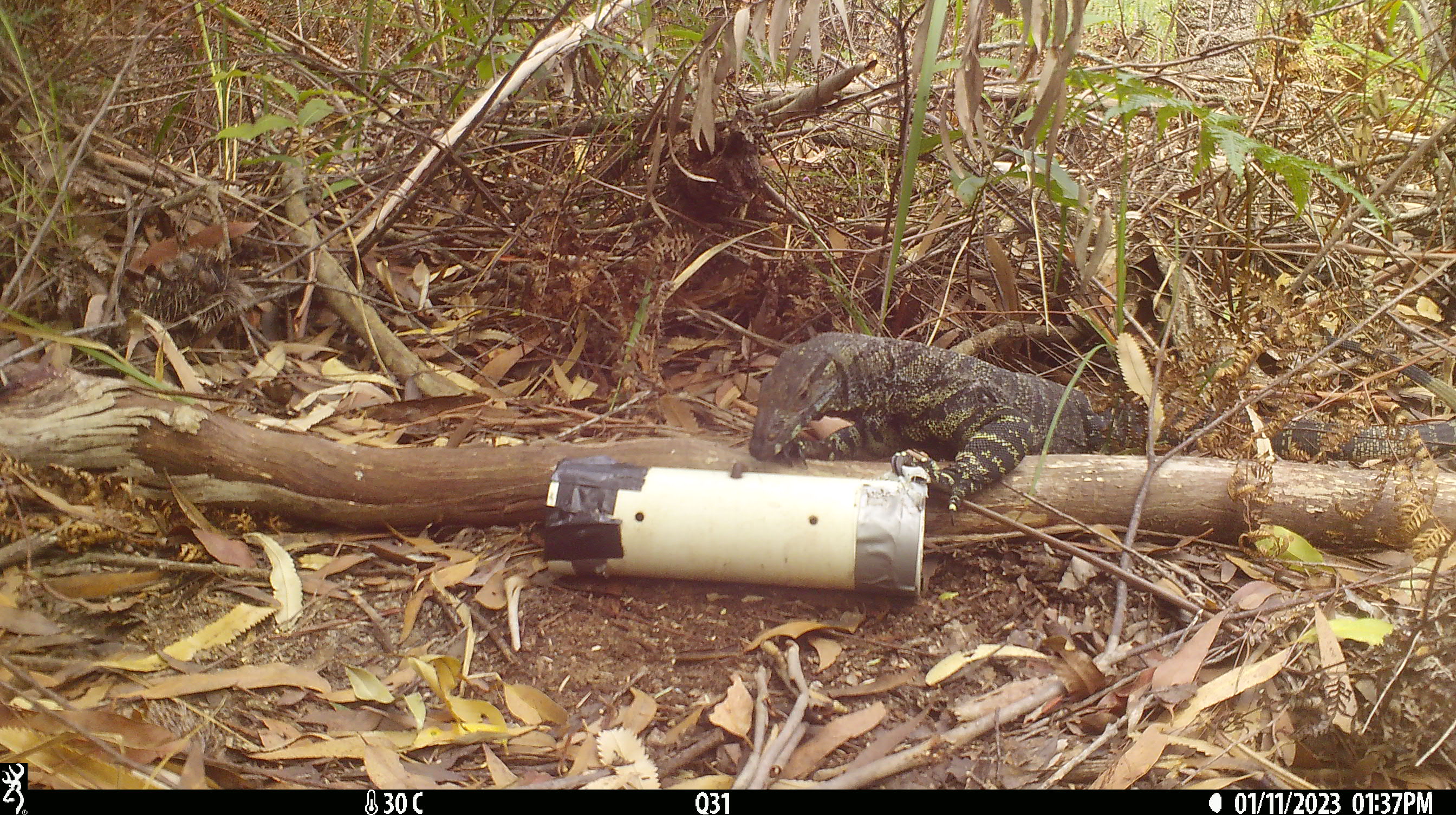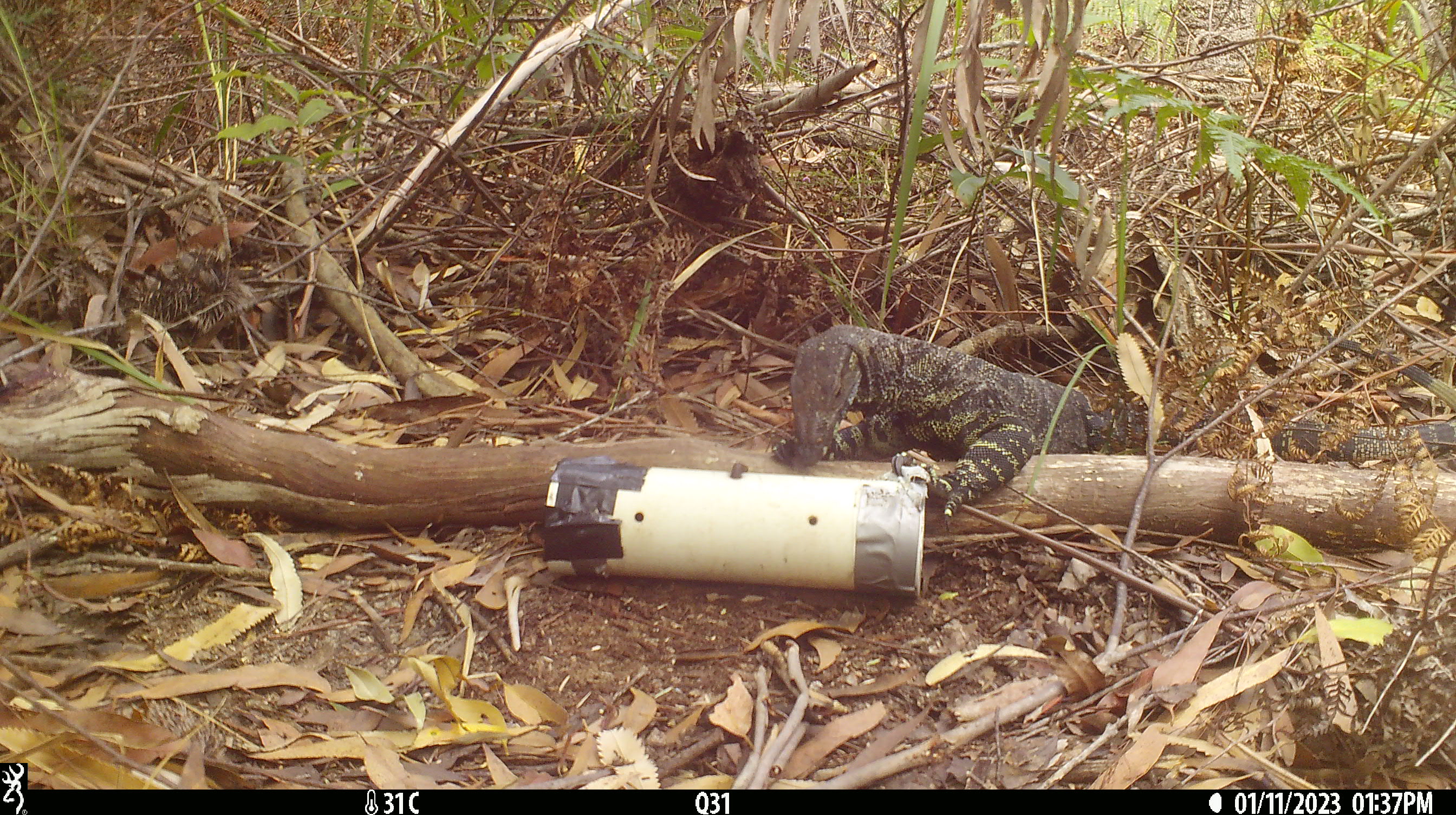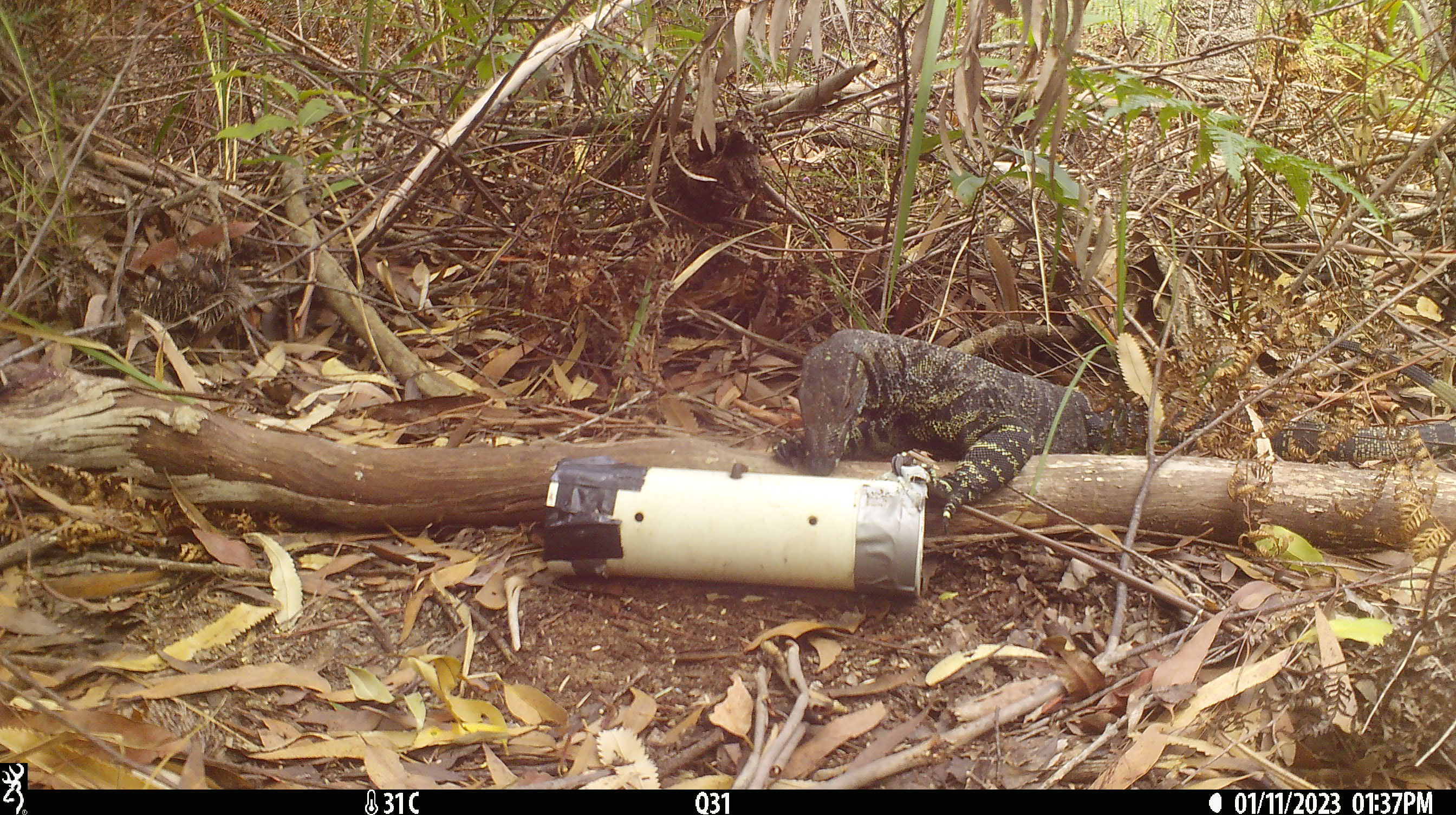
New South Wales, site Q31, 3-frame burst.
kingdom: Animalia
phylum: Chordata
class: Reptilia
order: Squamata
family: Varanidae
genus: Varanus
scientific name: Varanus varius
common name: lace monitor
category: goanna